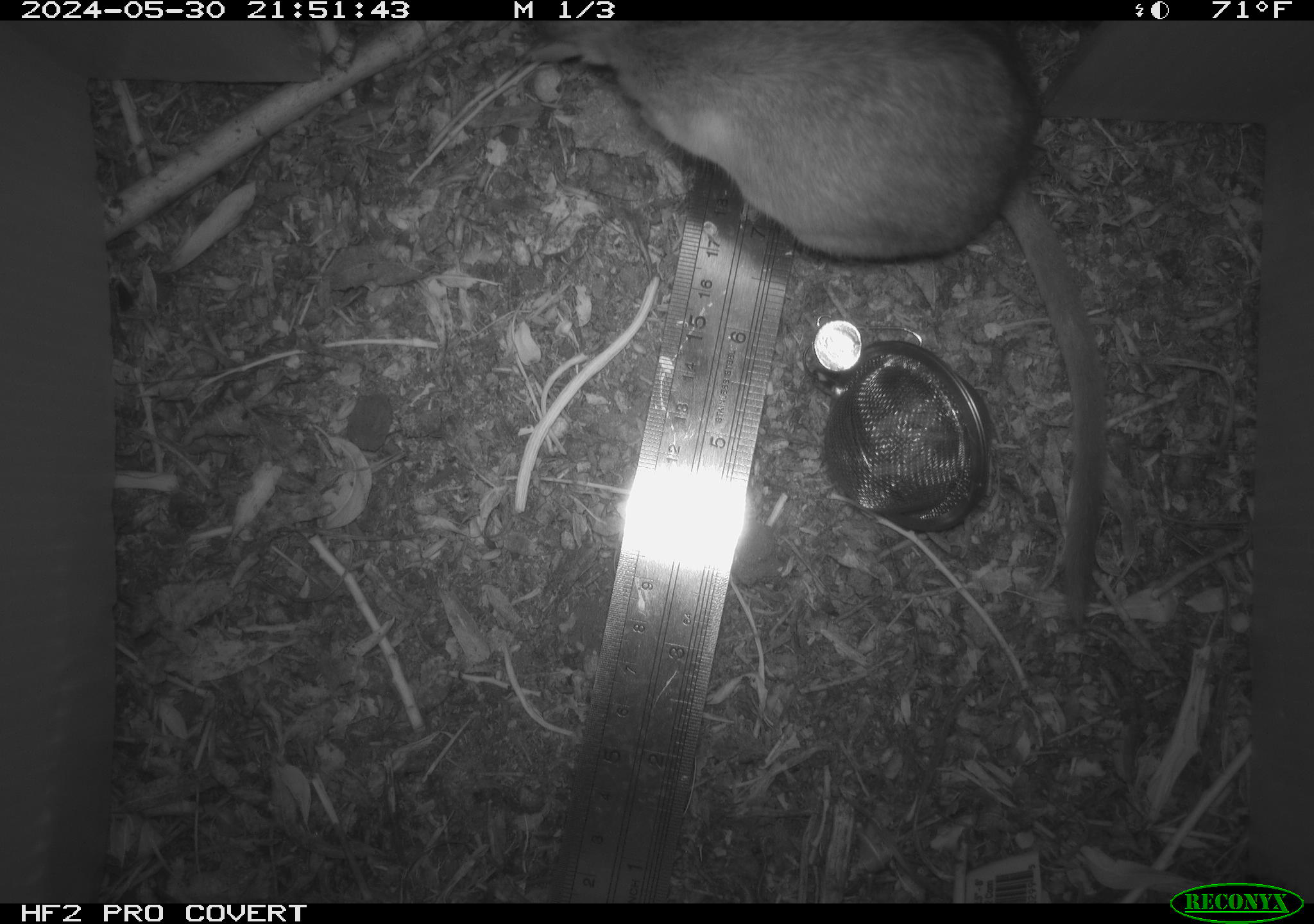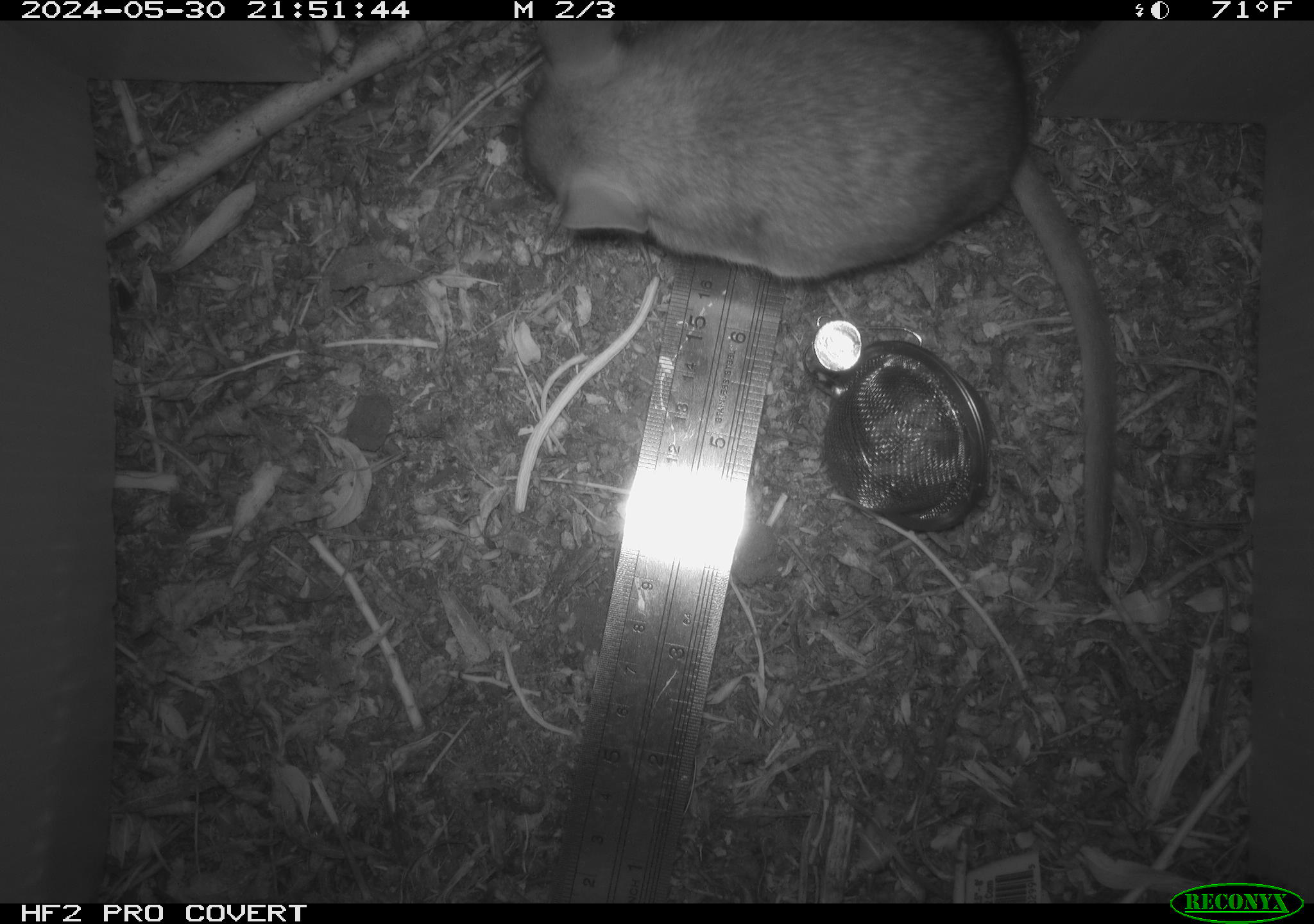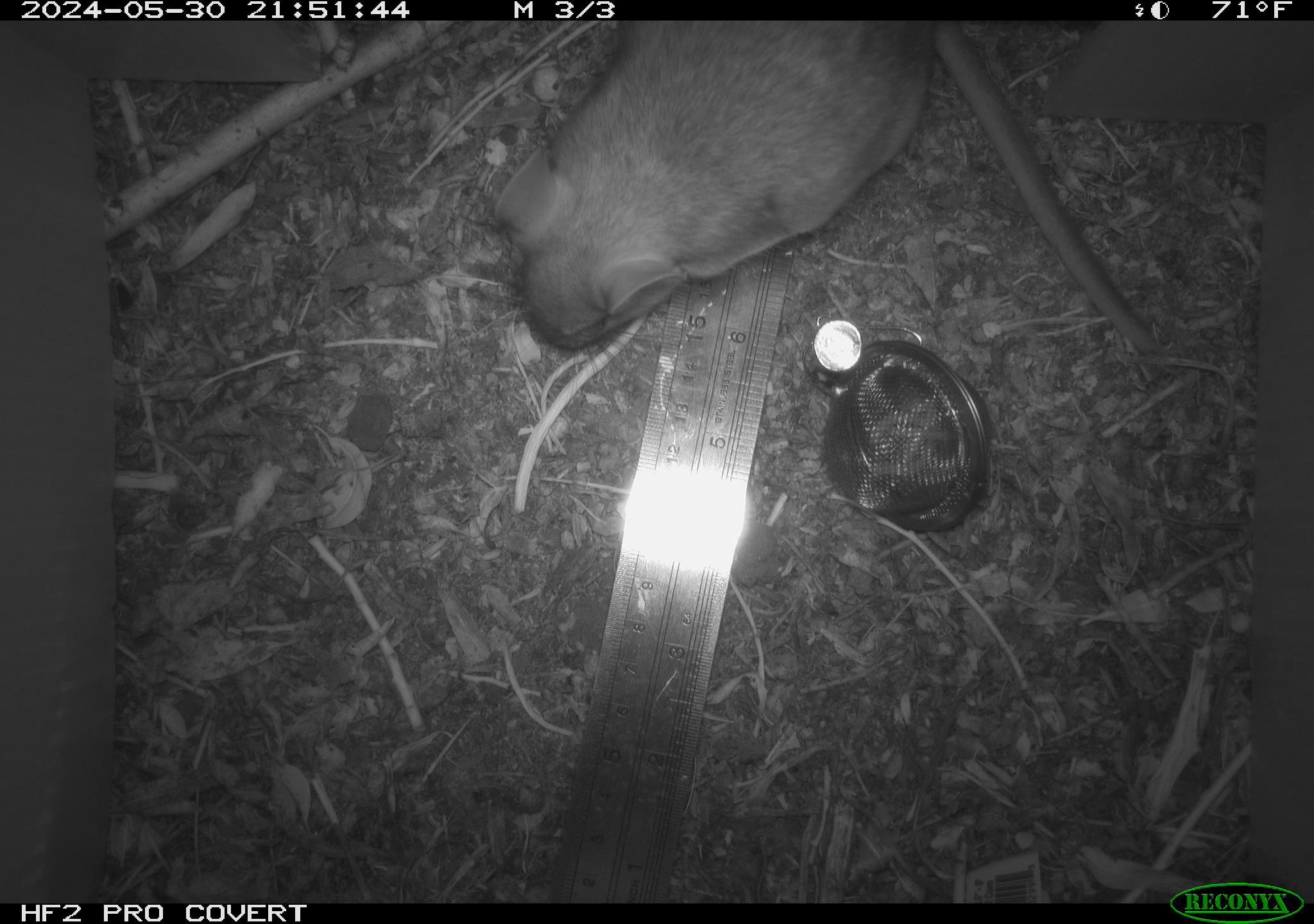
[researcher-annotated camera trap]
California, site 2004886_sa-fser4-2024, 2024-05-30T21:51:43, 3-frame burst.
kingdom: Animalia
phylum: Chordata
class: Mammalia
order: Rodentia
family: Sciuridae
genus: Neotamias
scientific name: Neotamias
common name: western chipmunks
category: neotamias species